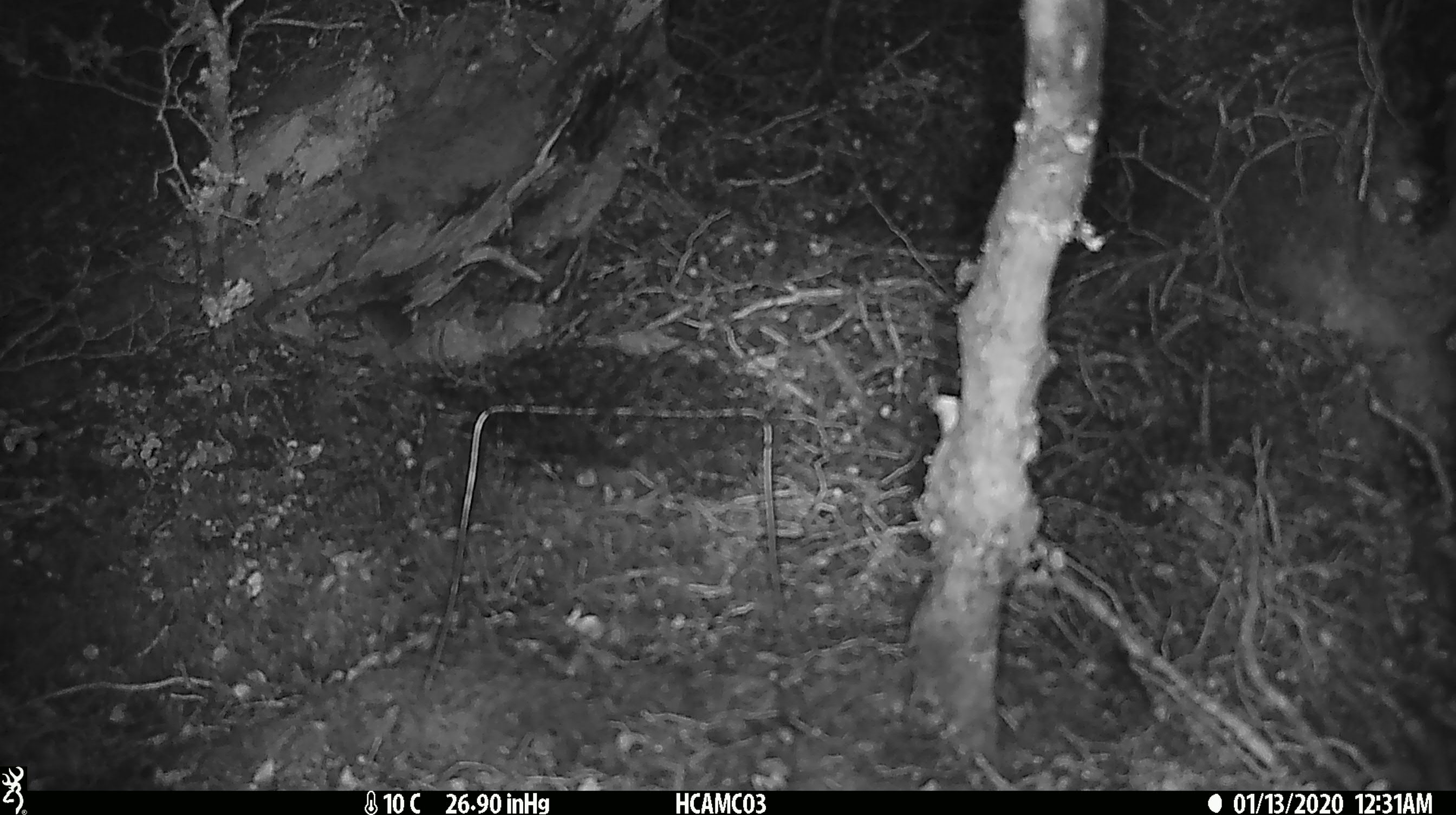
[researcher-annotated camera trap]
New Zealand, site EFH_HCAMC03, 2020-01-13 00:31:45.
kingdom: Animalia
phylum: Chordata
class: Mammalia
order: Rodentia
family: Muridae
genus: Mus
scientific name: Mus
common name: mouse